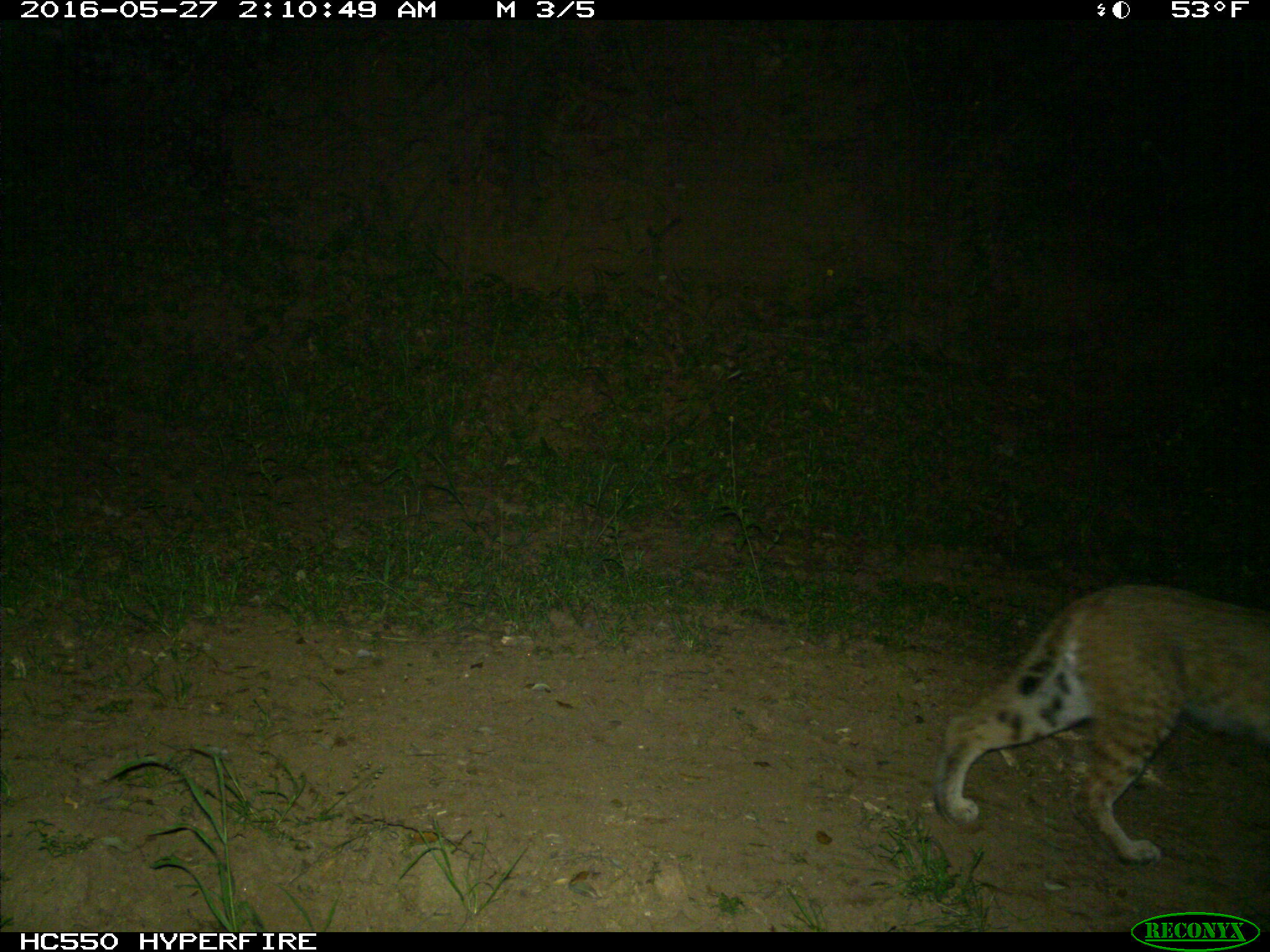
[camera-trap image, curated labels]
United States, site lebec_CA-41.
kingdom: Animalia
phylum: Chordata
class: Mammalia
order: Carnivora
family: Felidae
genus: Lynx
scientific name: Lynx rufus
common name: bobcat